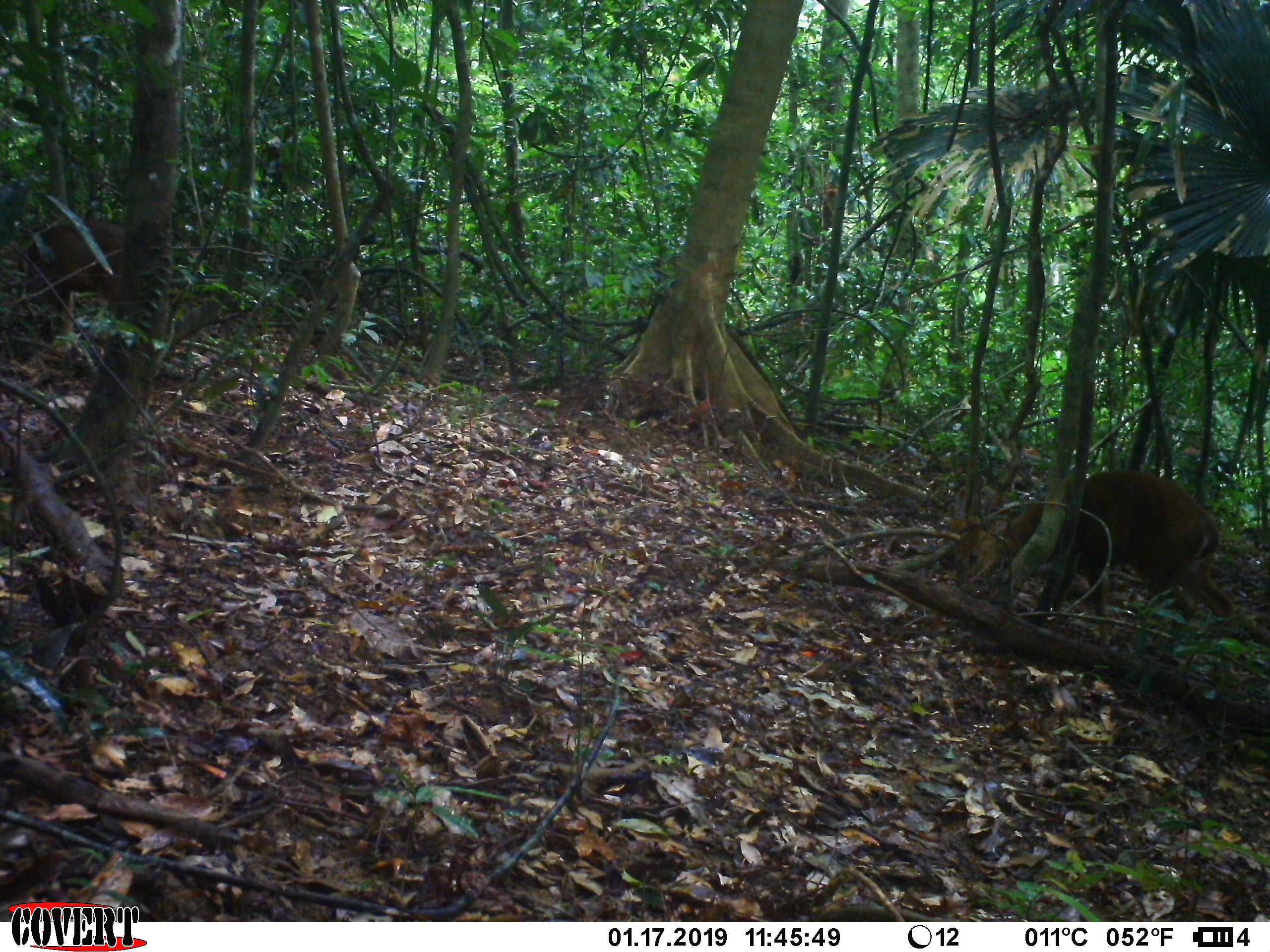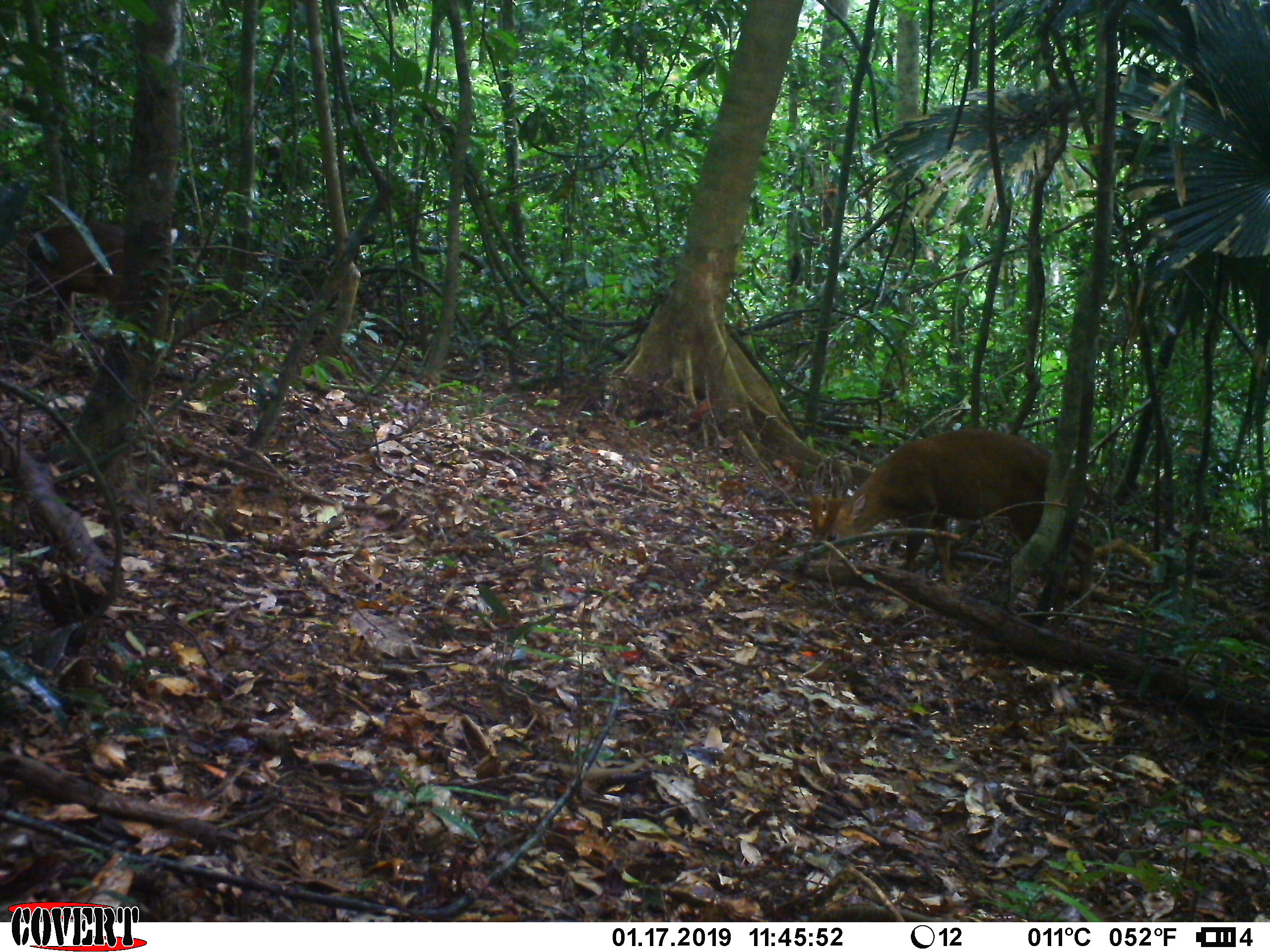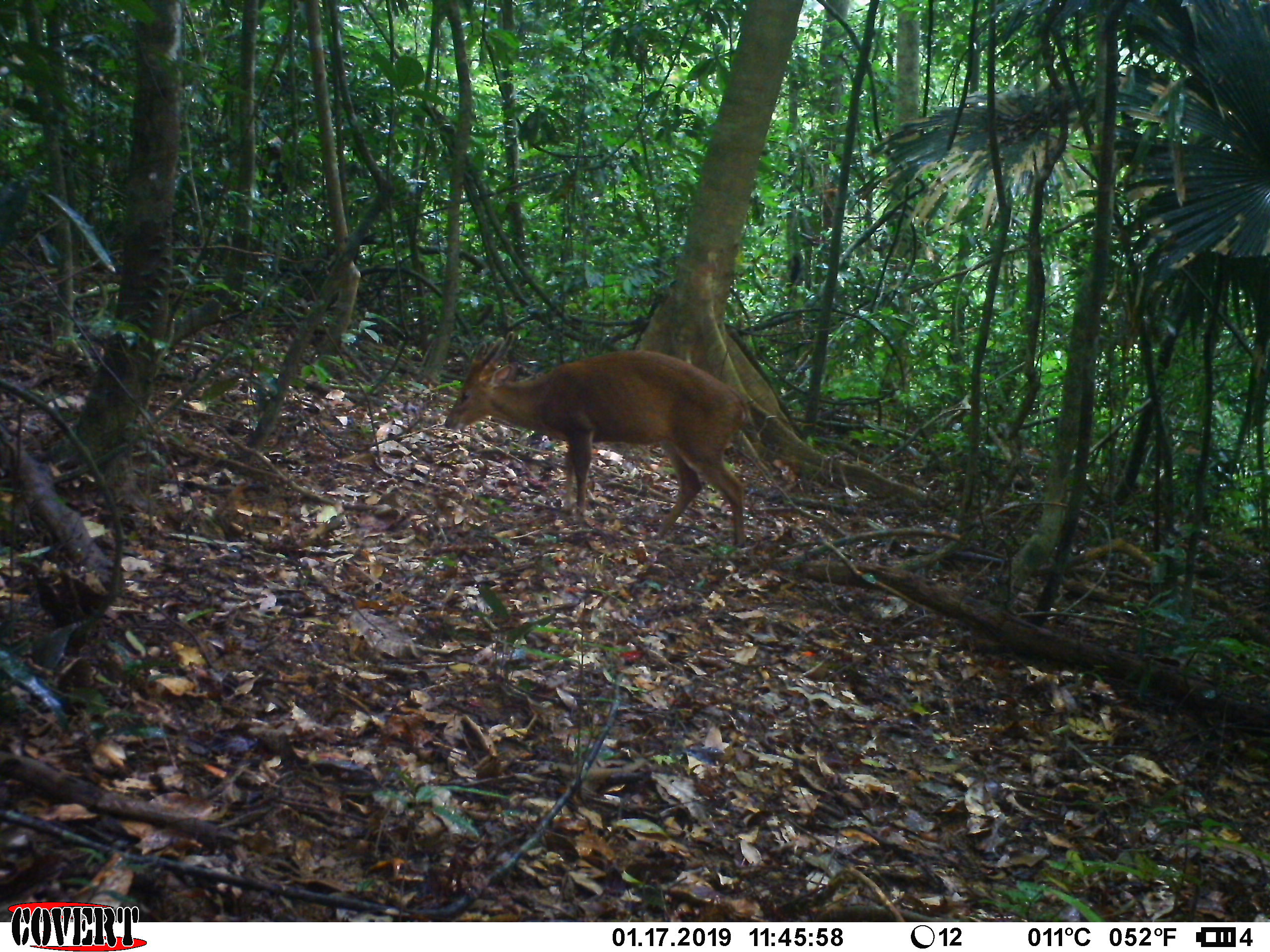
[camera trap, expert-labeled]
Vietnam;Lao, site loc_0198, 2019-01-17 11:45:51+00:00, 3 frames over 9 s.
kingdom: Animalia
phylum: Chordata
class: Mammalia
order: Artiodactyla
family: Cervidae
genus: Muntiacus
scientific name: Muntiacus vuquangensis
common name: large-antlered muntjac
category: large antlered muntjac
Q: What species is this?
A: Large antlered muntjac (large-antlered muntjac) (Muntiacus vuquangensis).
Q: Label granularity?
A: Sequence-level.